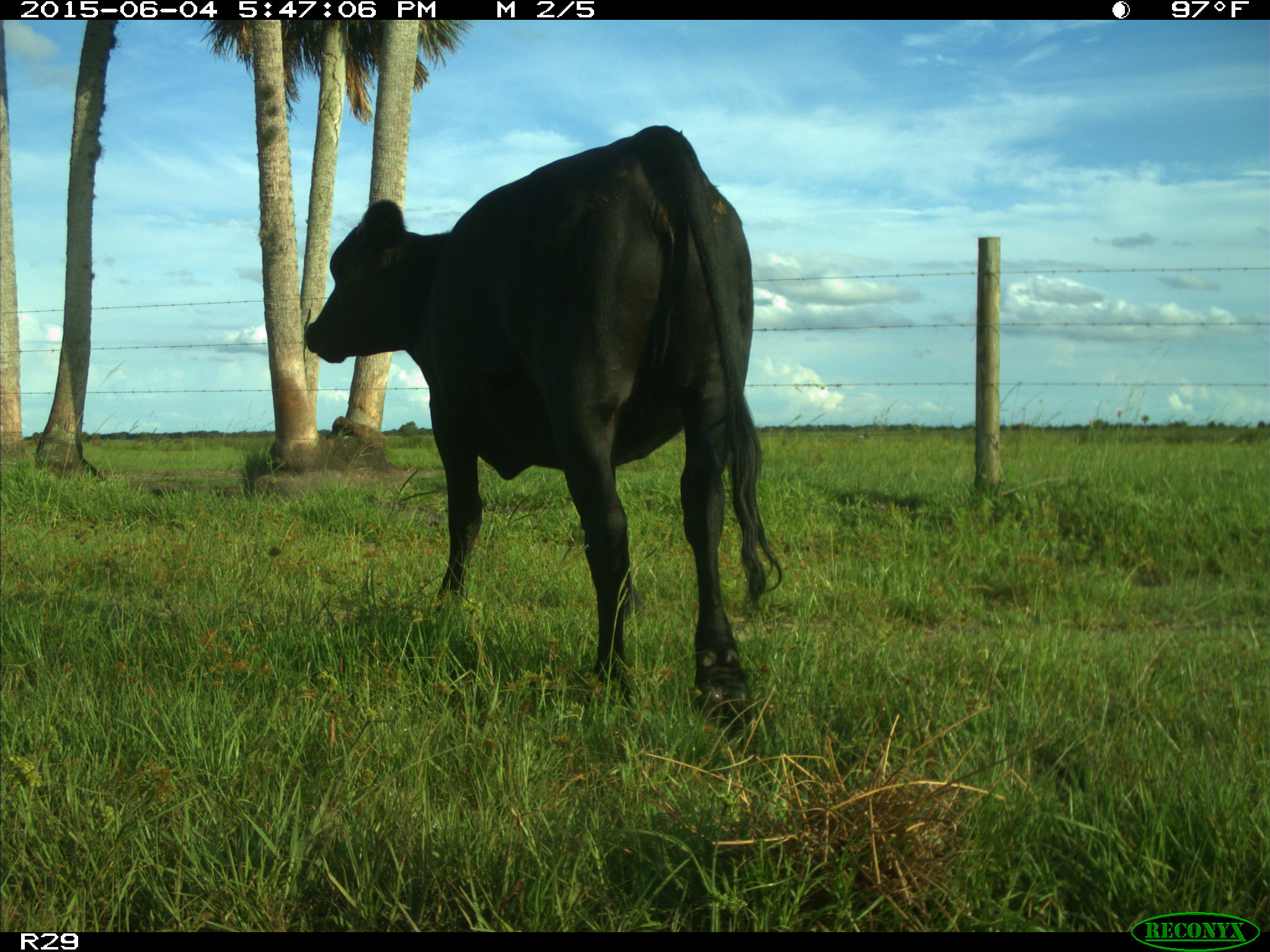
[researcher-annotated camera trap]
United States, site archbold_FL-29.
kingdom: Animalia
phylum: Chordata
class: Mammalia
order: Artiodactyla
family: Bovidae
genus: Bos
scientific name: Bos taurus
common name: domestic cow